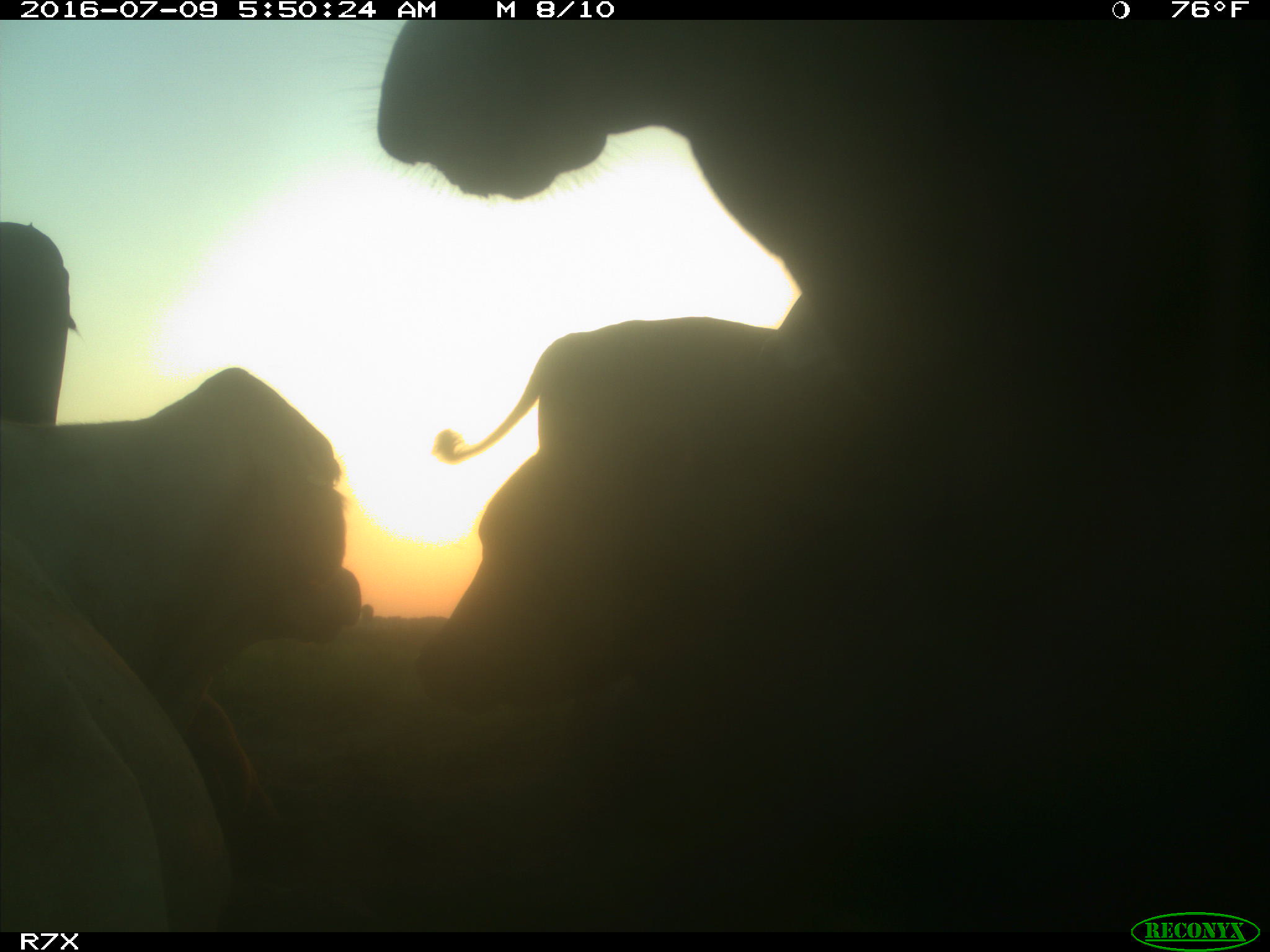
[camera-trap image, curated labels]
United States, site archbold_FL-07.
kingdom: Animalia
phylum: Chordata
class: Mammalia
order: Artiodactyla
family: Bovidae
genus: Bos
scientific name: Bos taurus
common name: domestic cow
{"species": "Bos taurus (domestic cow)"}